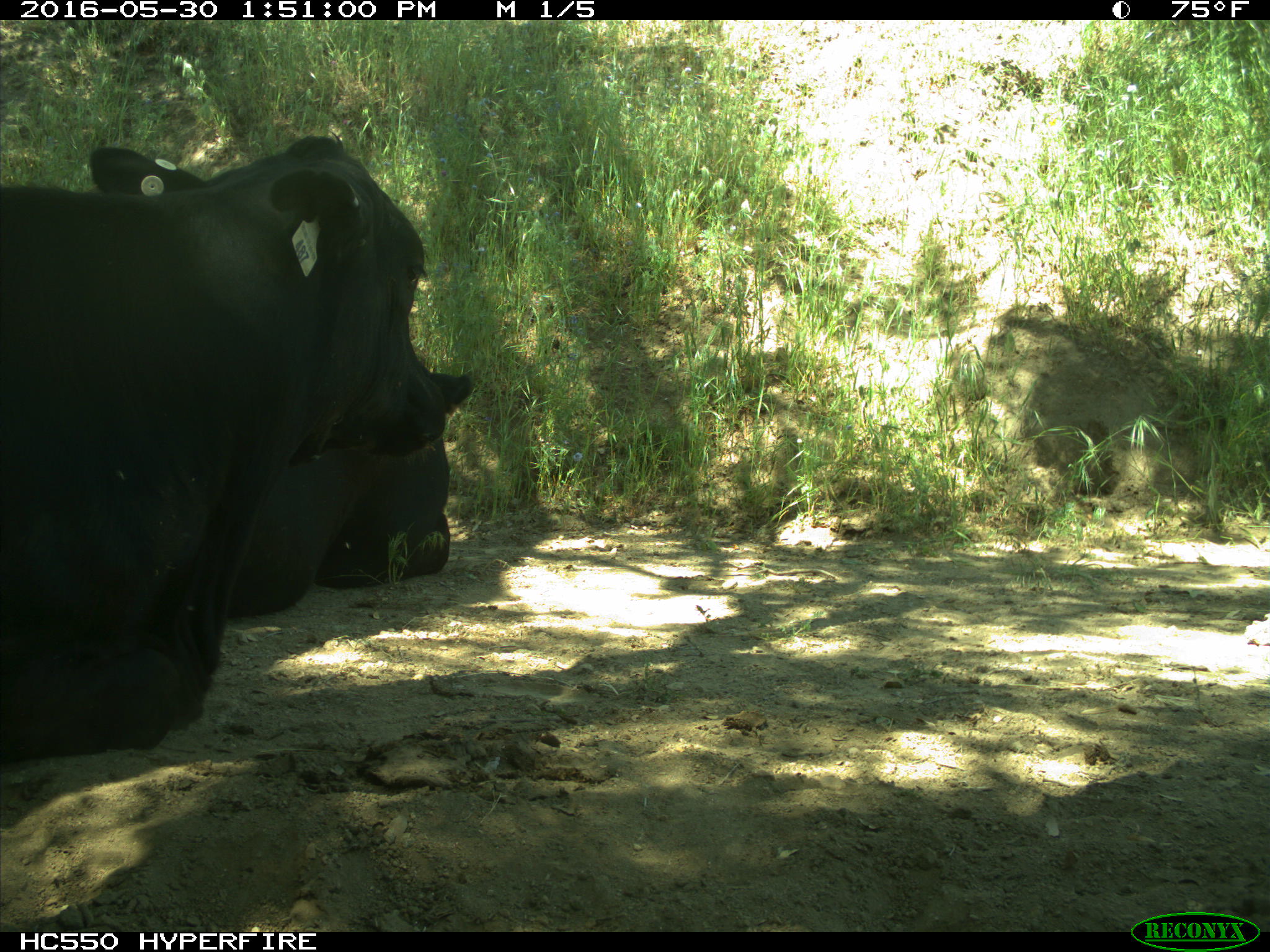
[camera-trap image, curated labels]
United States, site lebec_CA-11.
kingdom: Animalia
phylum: Chordata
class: Mammalia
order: Artiodactyla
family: Bovidae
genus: Bos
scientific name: Bos taurus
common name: domestic cow